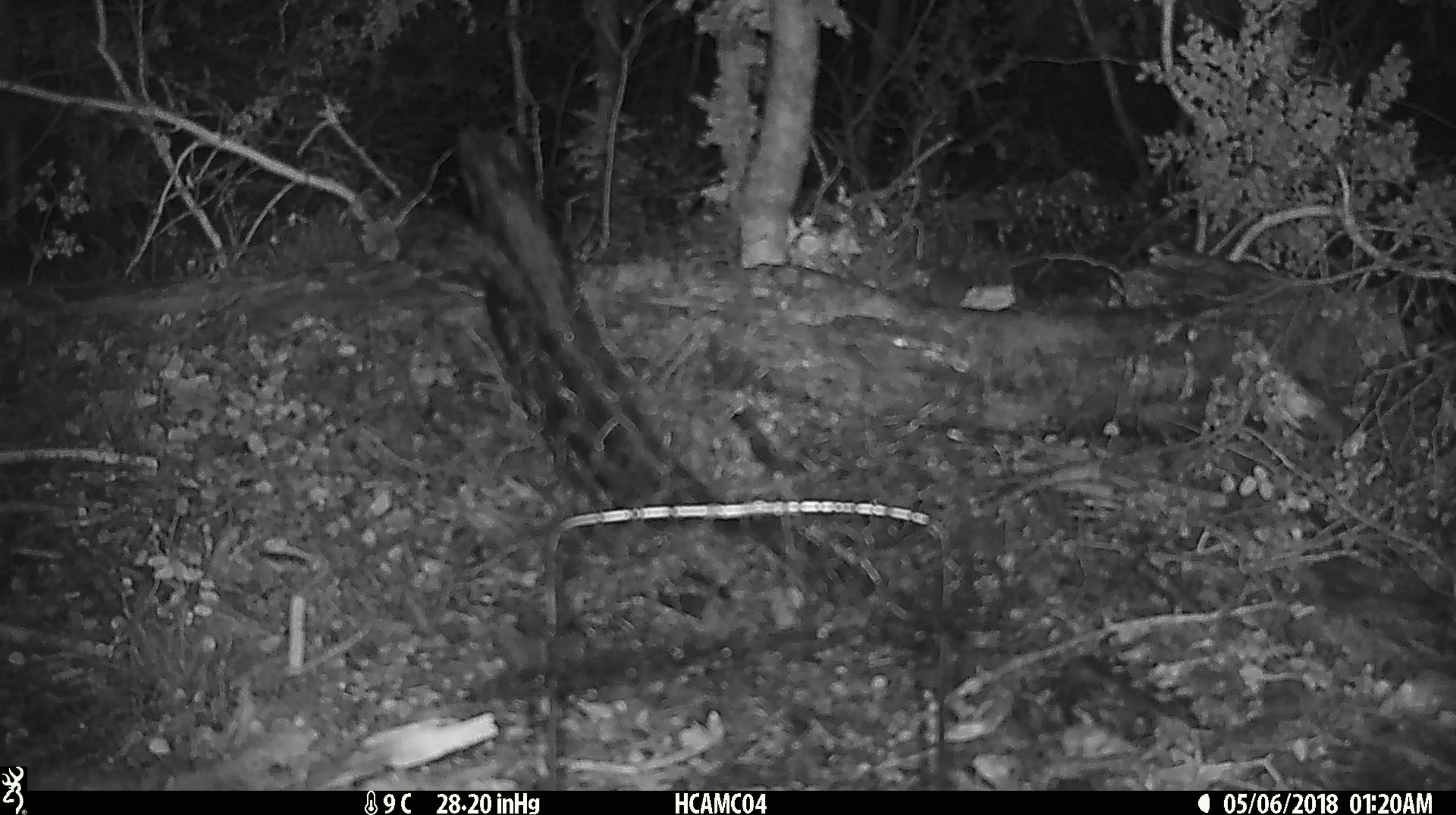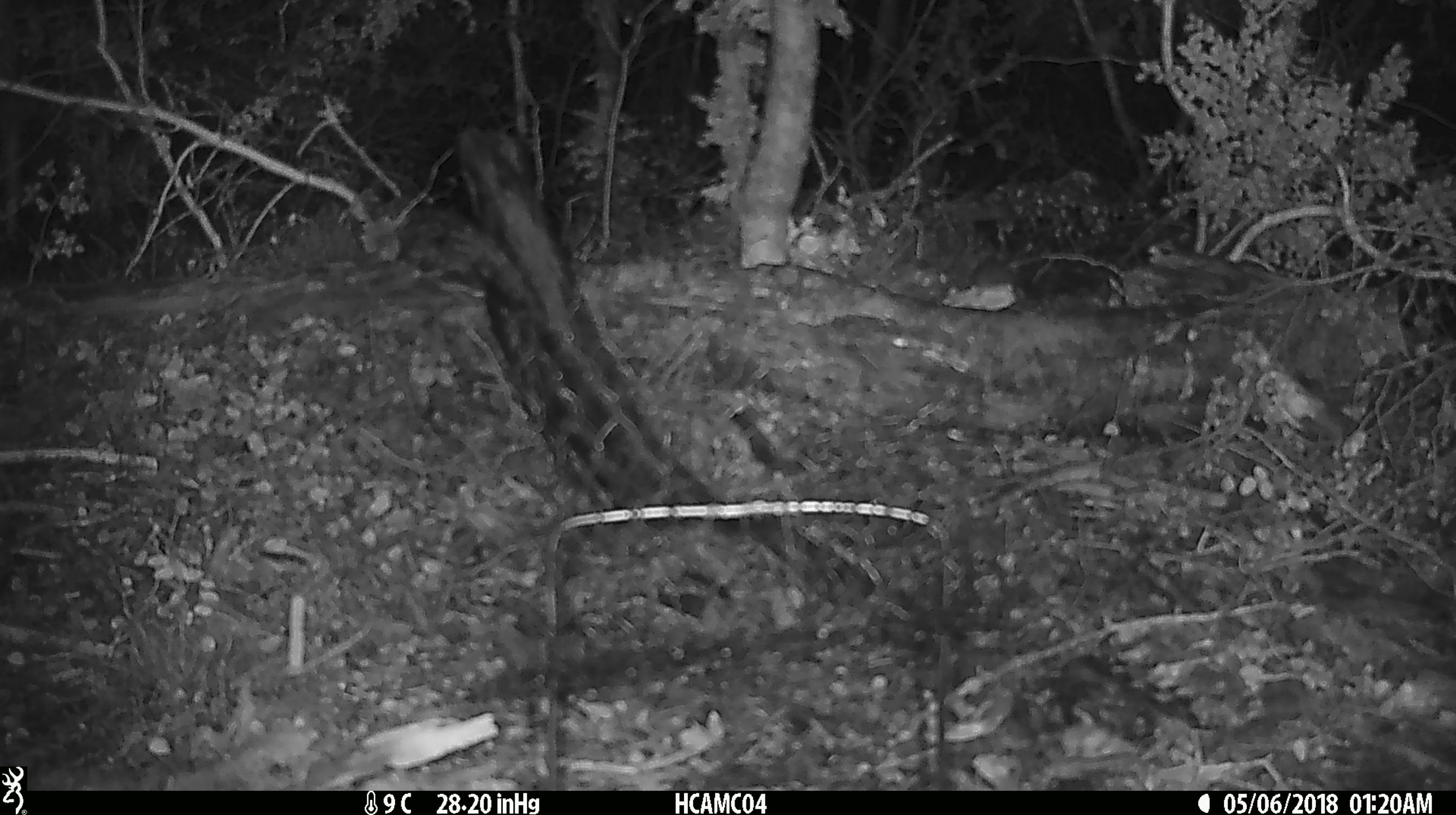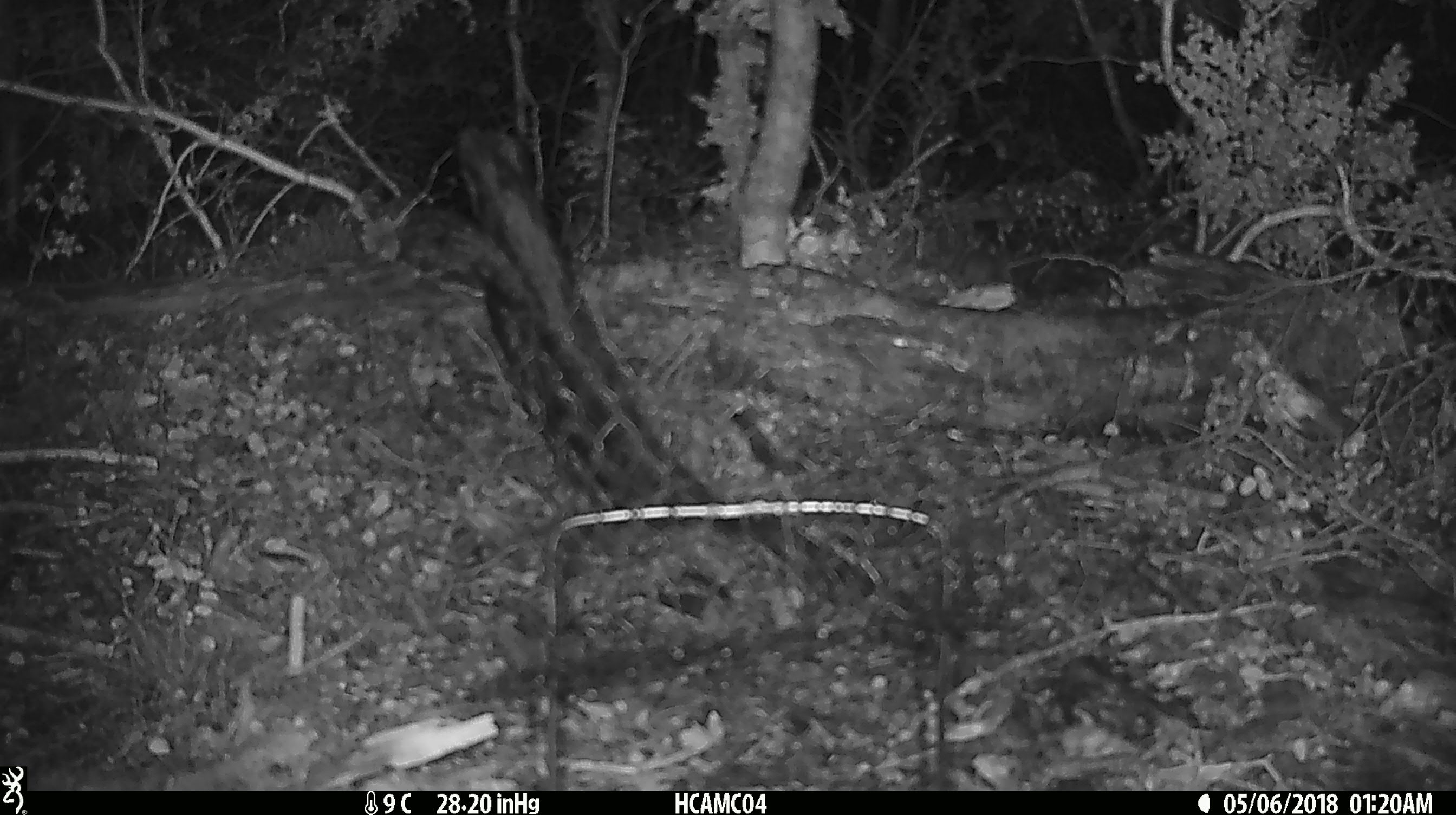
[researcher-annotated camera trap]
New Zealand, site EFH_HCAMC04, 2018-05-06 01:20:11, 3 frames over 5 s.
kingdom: Animalia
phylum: Chordata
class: Mammalia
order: Rodentia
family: Muridae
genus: Mus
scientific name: Mus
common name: mouse